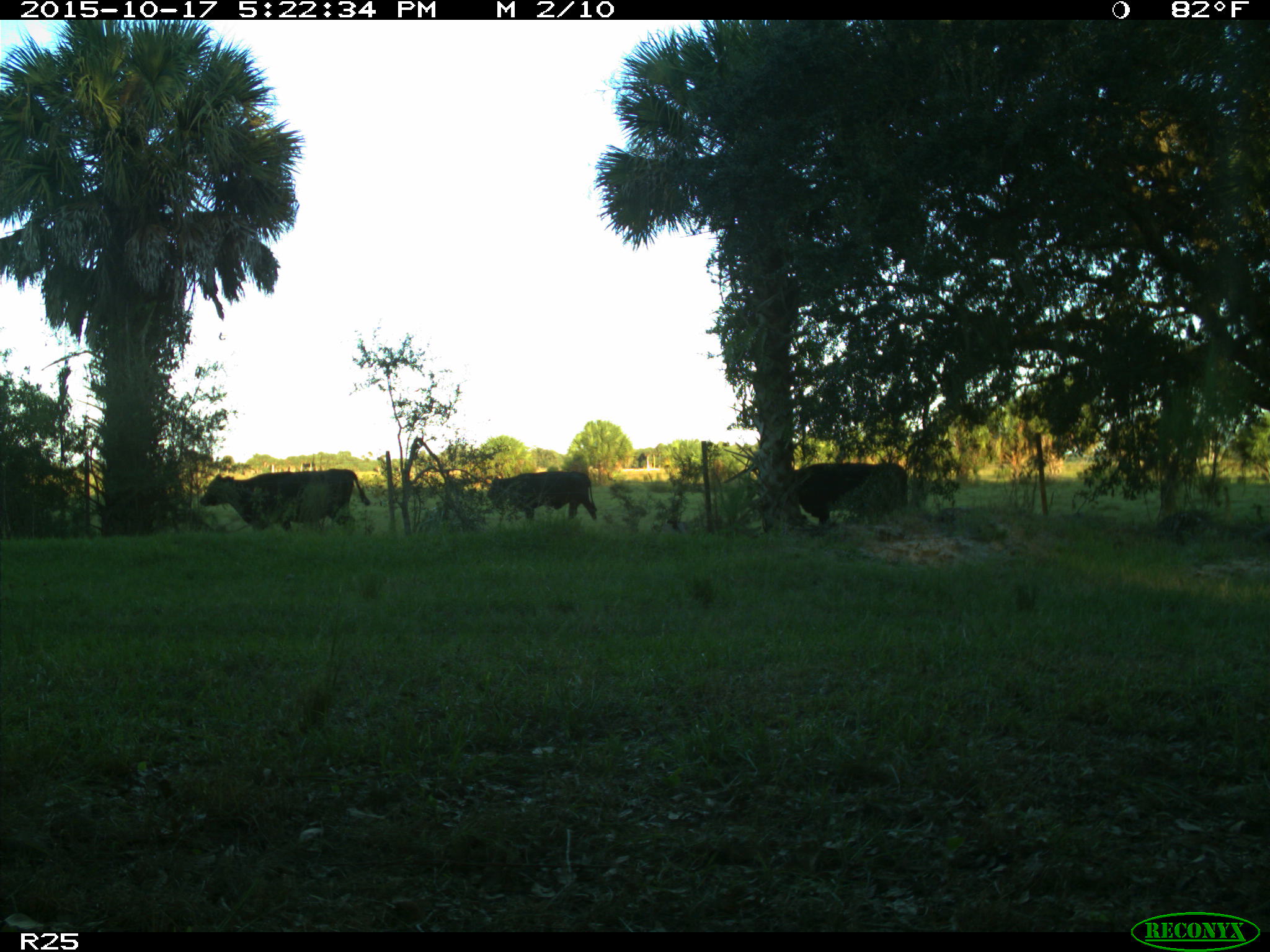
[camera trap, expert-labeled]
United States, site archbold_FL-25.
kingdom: Animalia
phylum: Chordata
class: Mammalia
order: Artiodactyla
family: Bovidae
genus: Bos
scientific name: Bos taurus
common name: domestic cow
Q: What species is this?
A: Bos taurus (domestic cow).